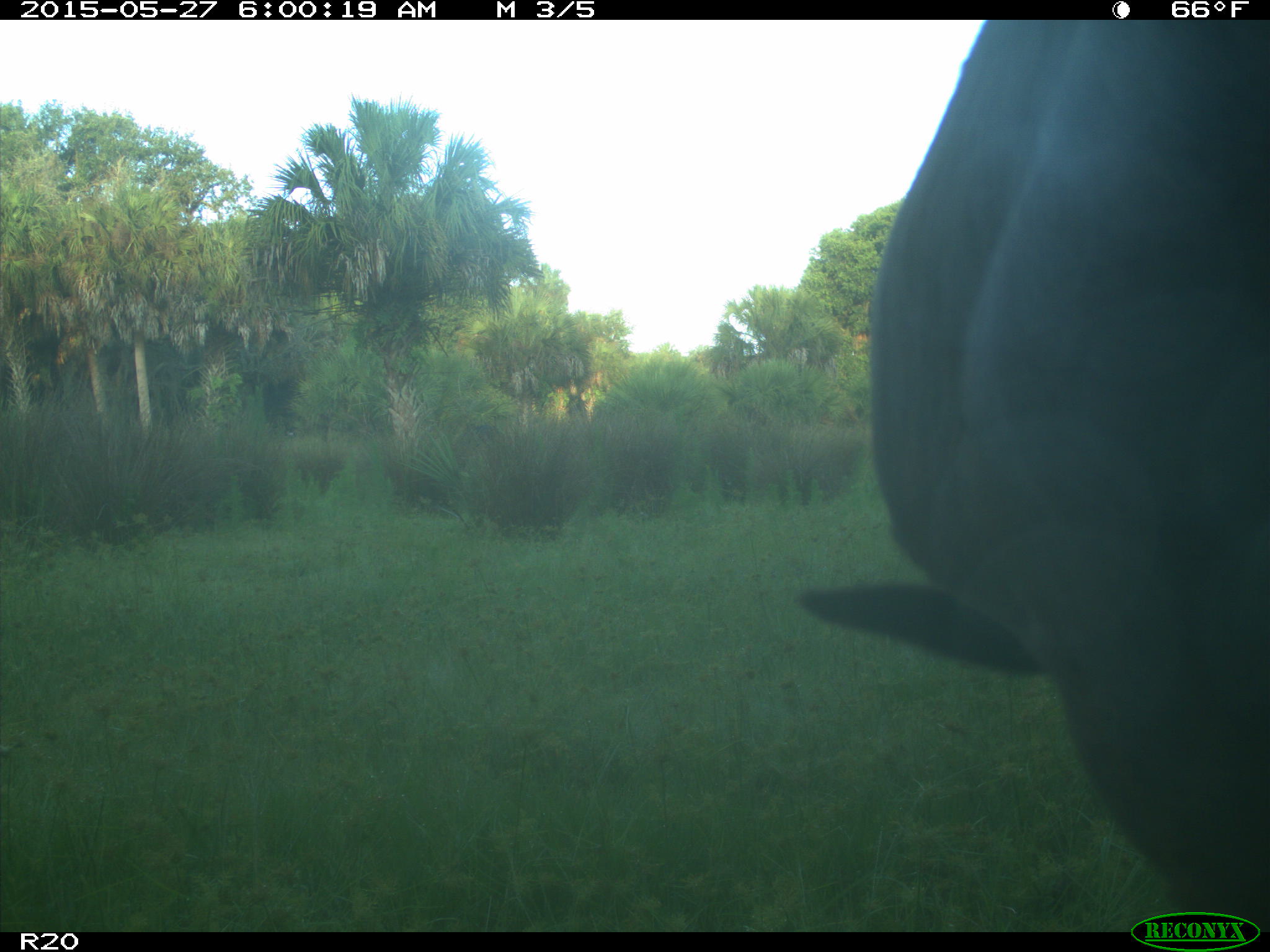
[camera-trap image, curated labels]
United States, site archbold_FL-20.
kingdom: Animalia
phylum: Chordata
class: Mammalia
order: Artiodactyla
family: Bovidae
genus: Bos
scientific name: Bos taurus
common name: domestic cow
Bos taurus (domestic cow).